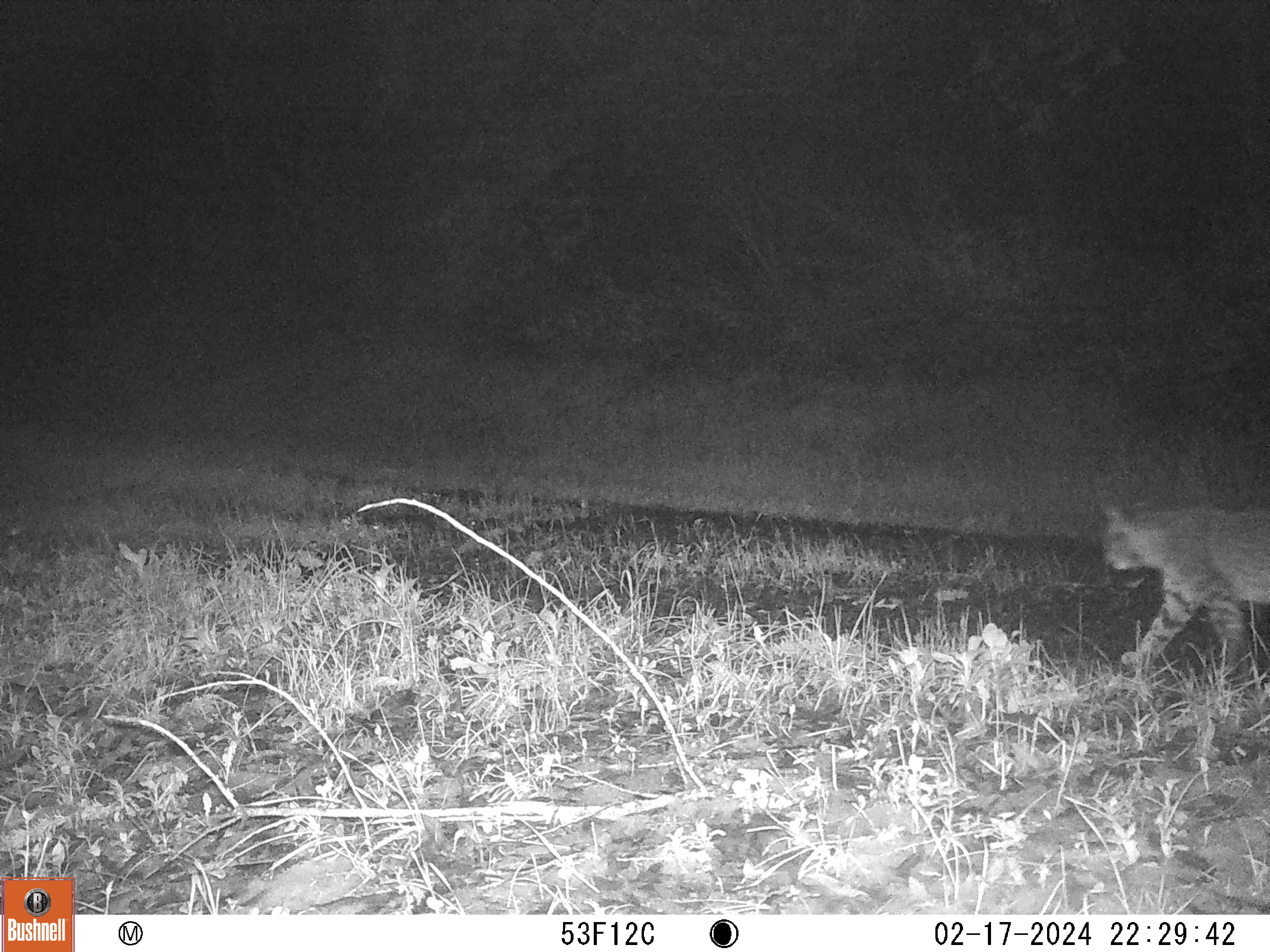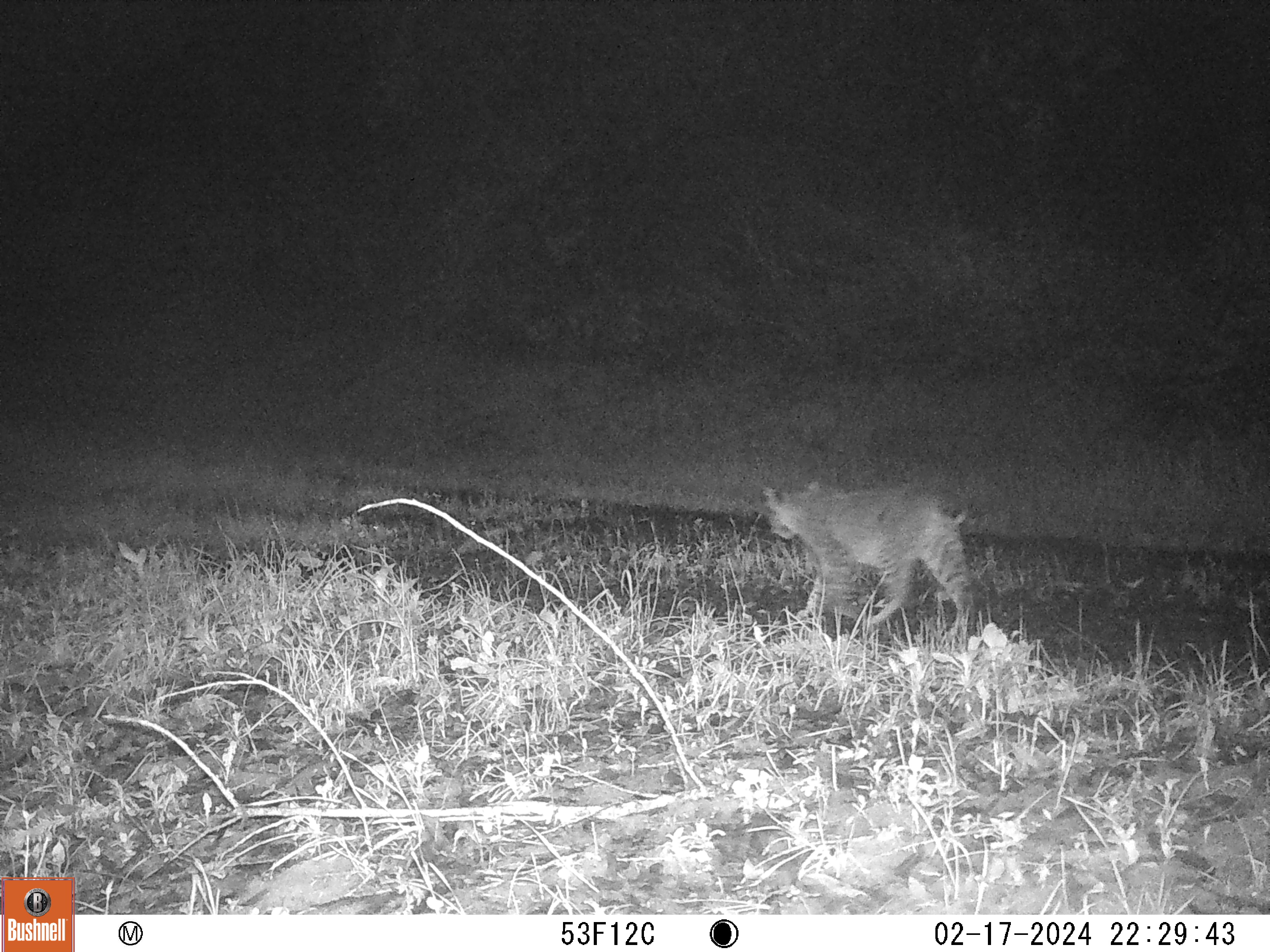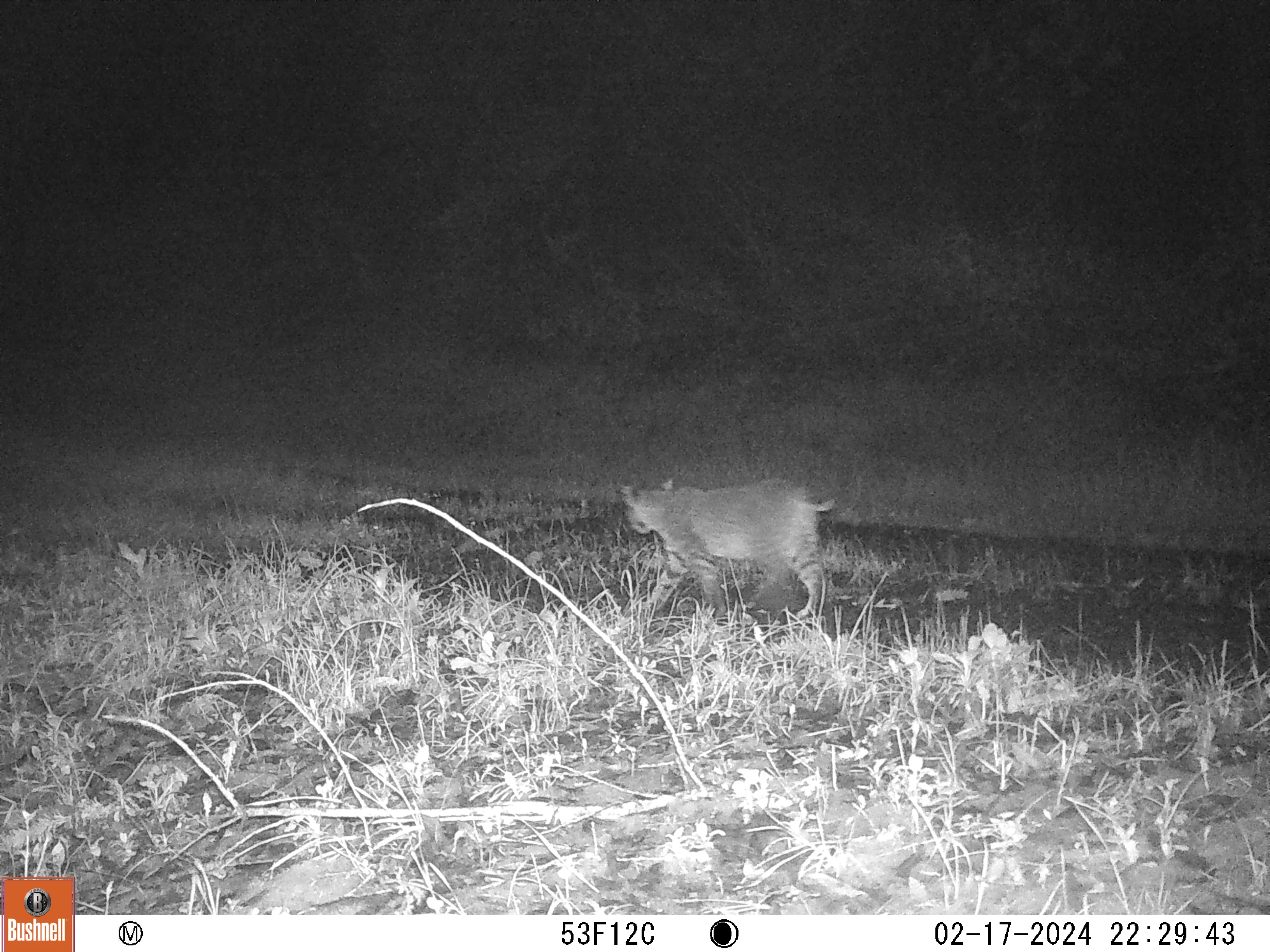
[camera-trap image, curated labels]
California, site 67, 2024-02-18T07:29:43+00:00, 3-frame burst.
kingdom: Animalia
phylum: Chordata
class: Mammalia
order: Carnivora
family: Felidae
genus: Lynx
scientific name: Lynx rufus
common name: bobcat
Bobcat (Lynx rufus).